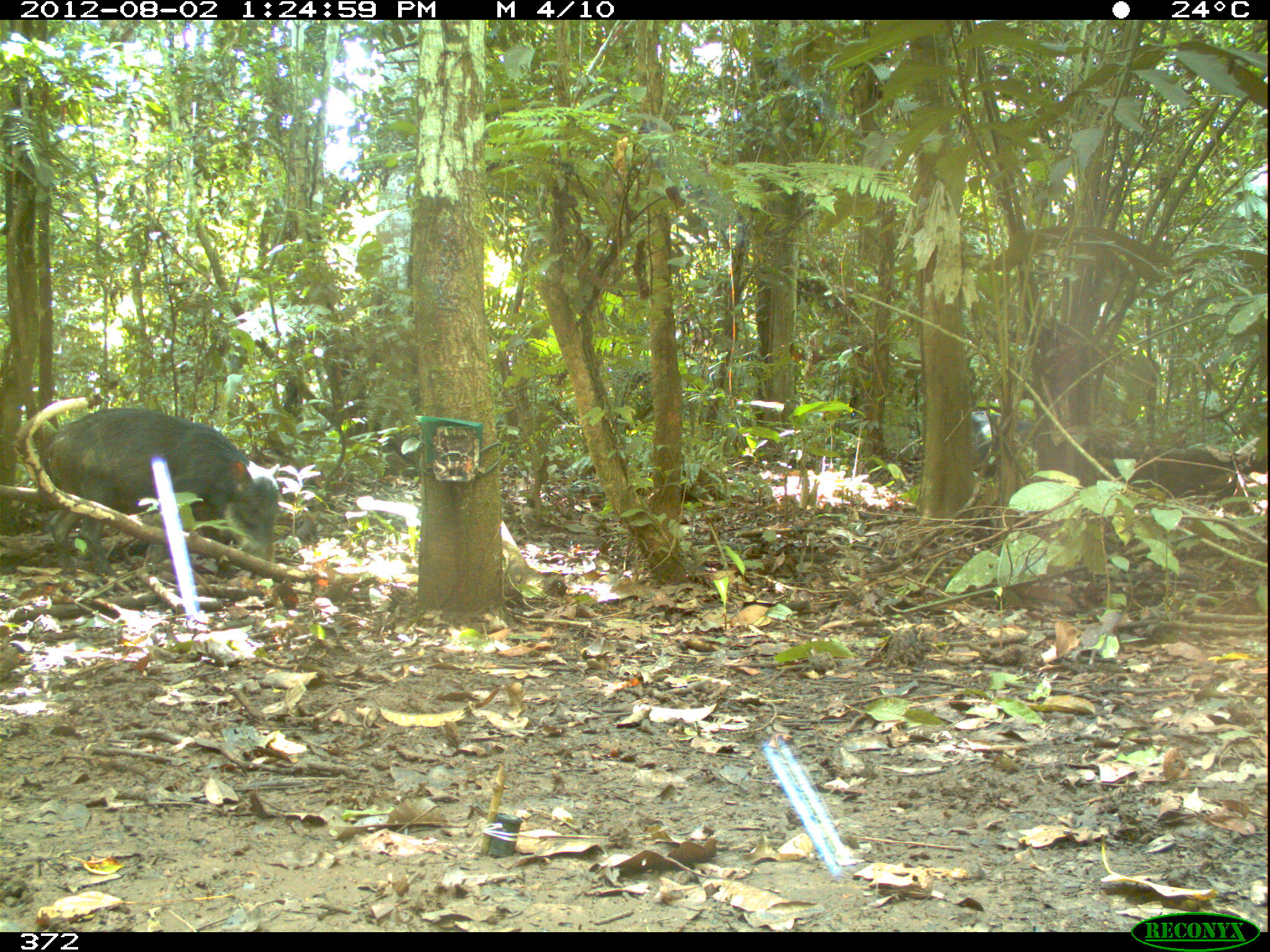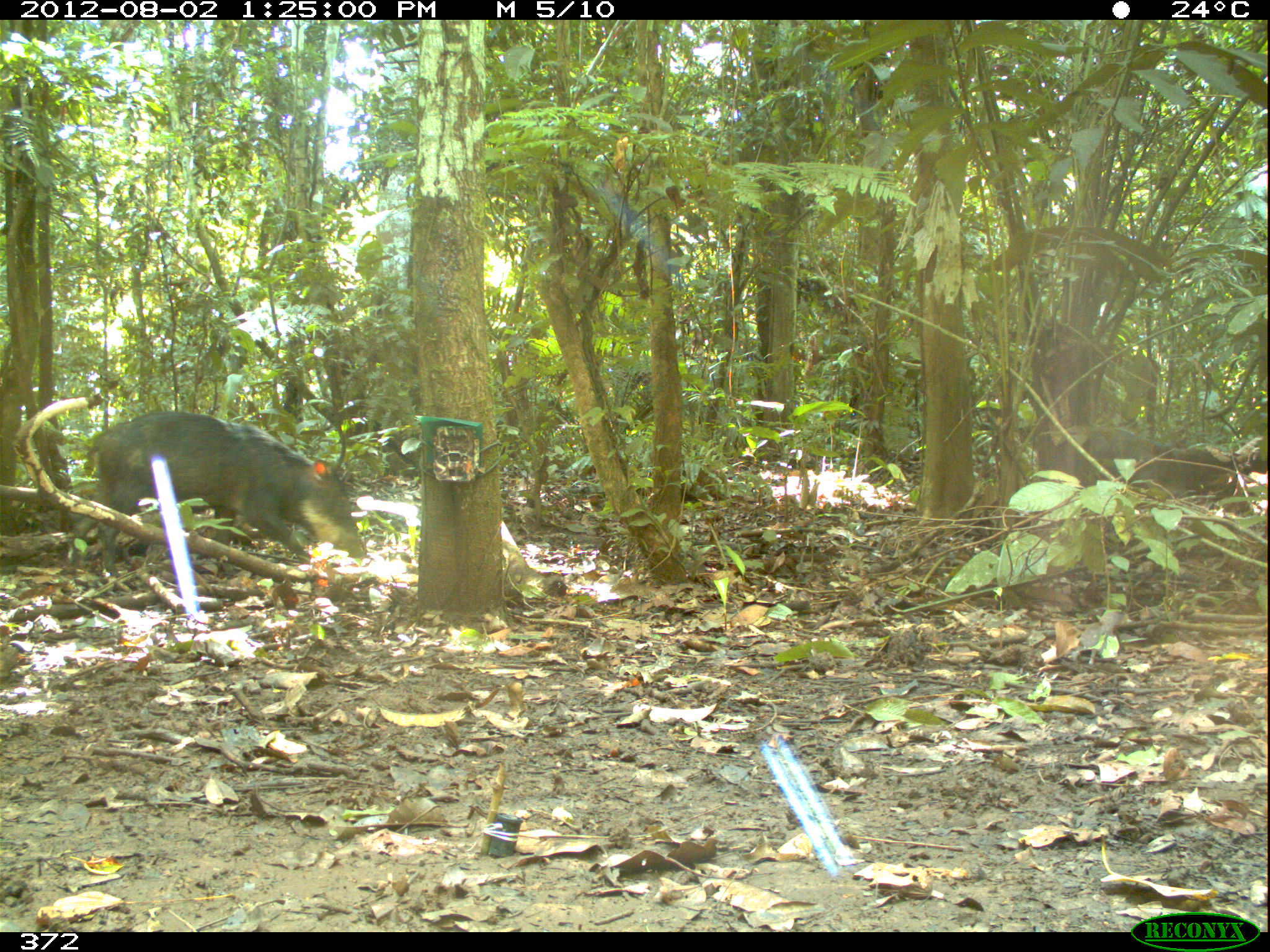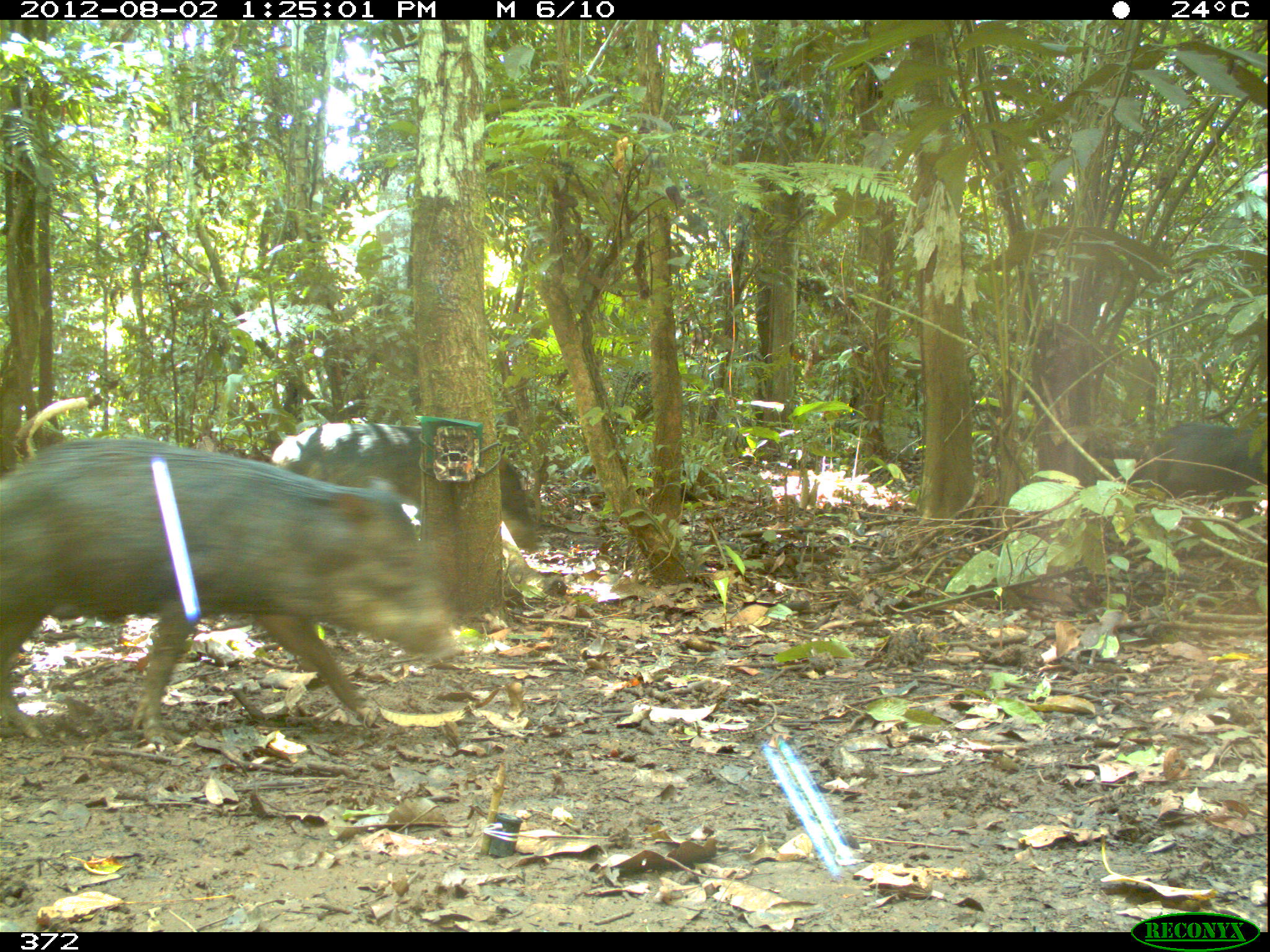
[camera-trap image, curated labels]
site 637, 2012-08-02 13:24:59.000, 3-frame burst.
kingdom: Animalia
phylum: Chordata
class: Mammalia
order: Artiodactyla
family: Tayassuidae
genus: Tayassu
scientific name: Tayassu pecari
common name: white-lipped peccary